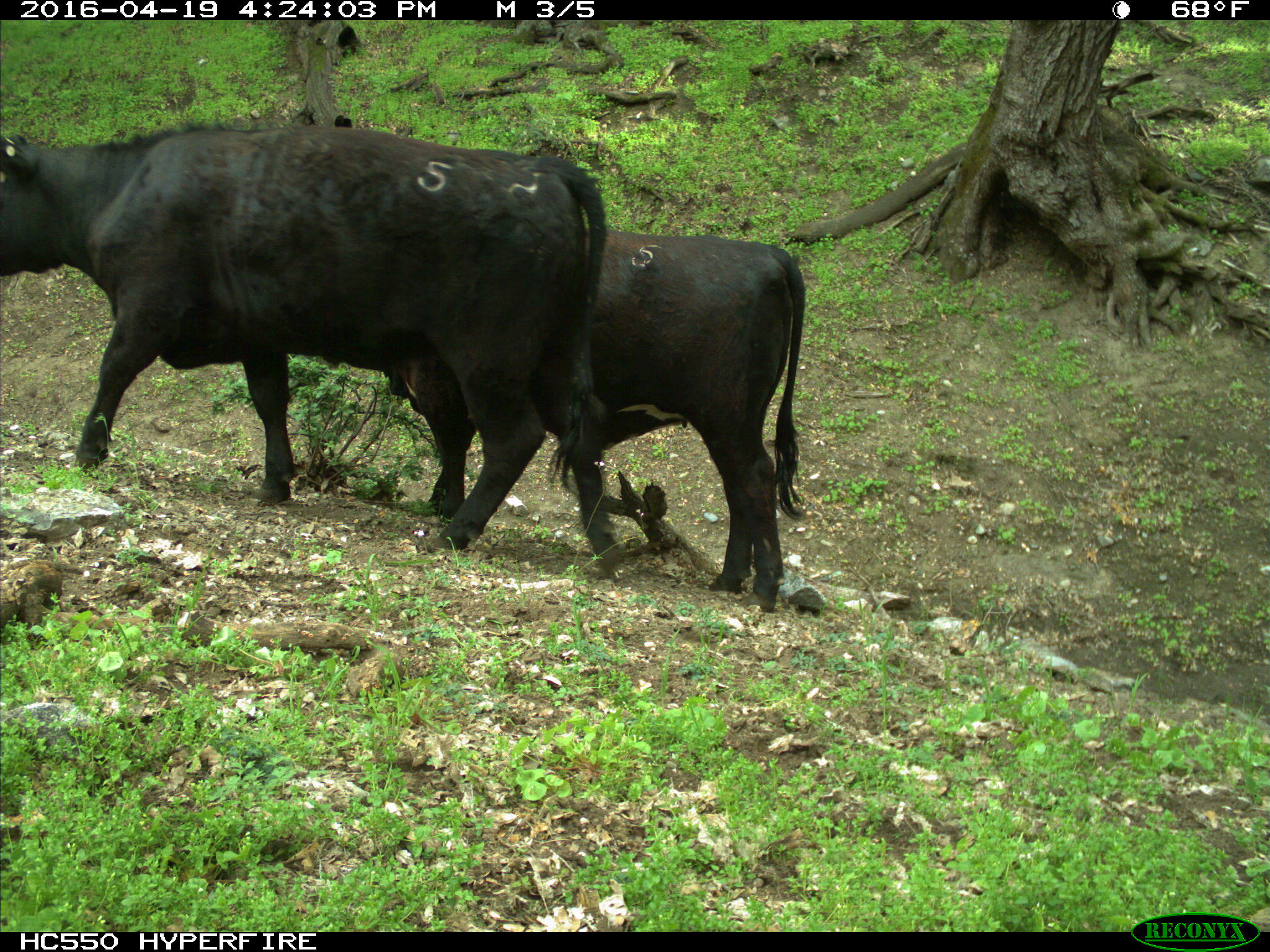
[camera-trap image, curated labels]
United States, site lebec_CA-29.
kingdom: Animalia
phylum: Chordata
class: Mammalia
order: Artiodactyla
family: Bovidae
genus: Bos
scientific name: Bos taurus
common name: domestic cow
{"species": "Bos taurus (domestic cow)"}